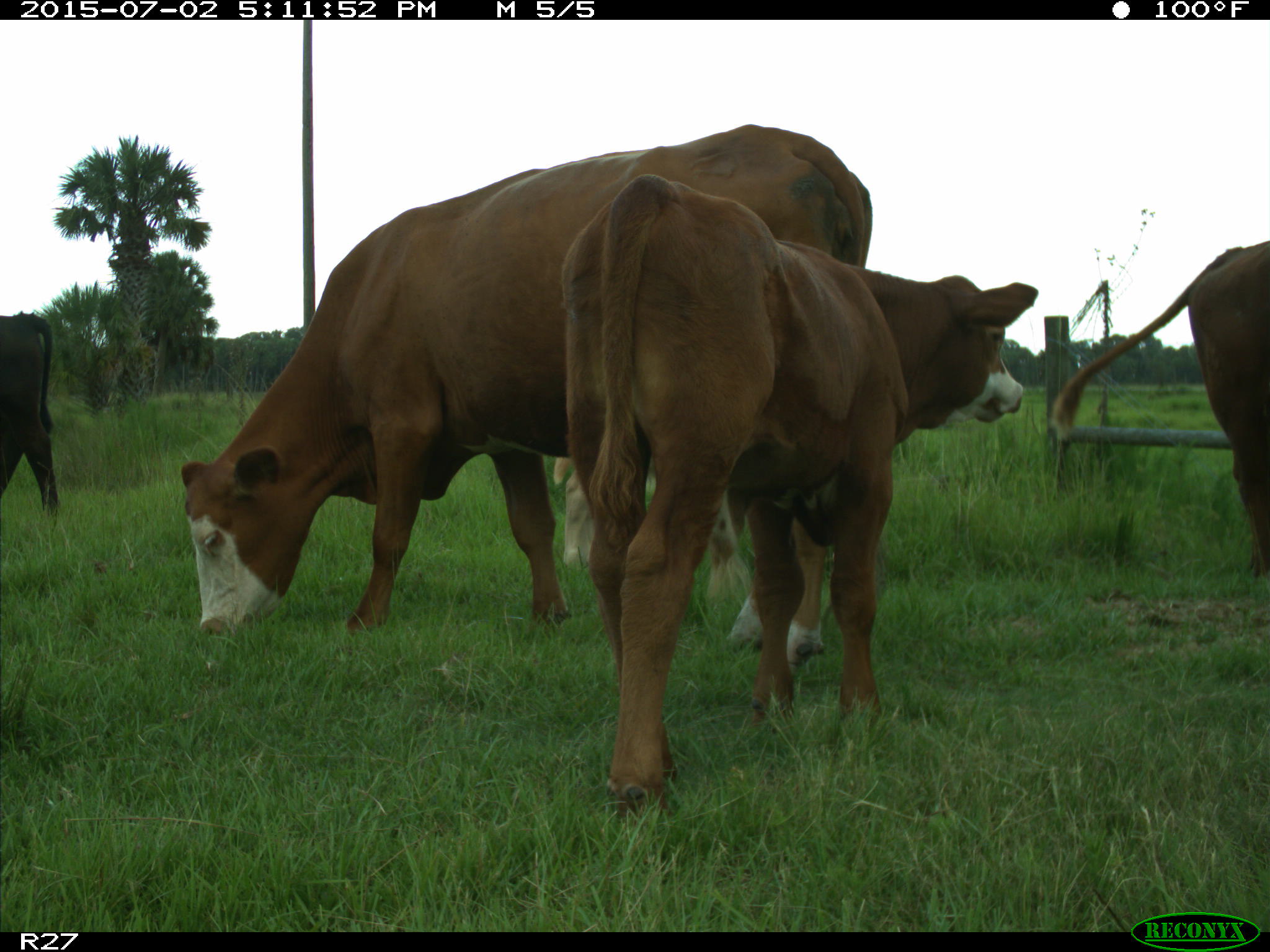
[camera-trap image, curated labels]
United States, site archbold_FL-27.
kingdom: Animalia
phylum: Chordata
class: Mammalia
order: Artiodactyla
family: Bovidae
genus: Bos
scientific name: Bos taurus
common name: domestic cow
Bos taurus (domestic cow).